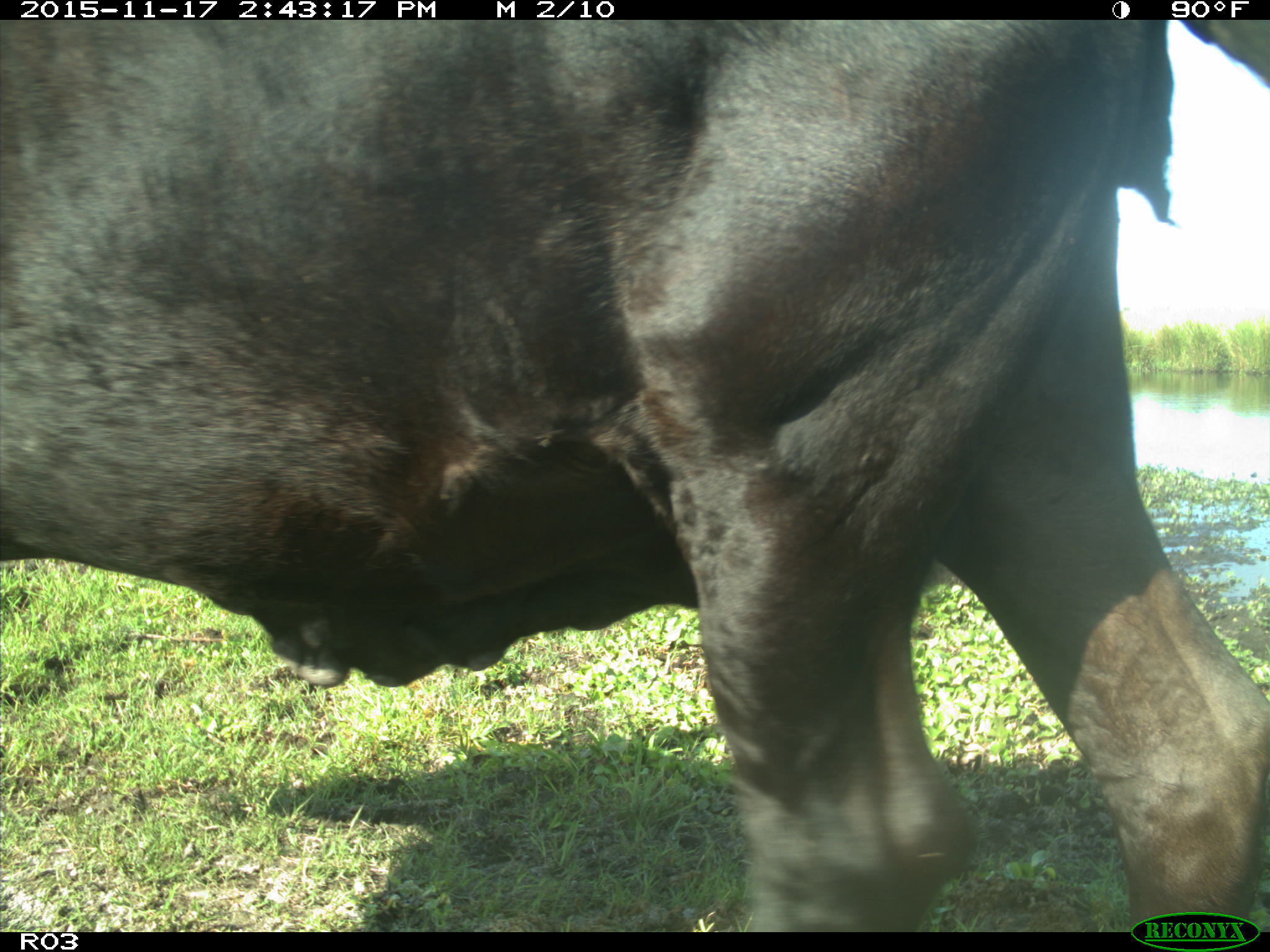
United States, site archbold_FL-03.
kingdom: Animalia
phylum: Chordata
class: Mammalia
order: Artiodactyla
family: Bovidae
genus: Bos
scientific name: Bos taurus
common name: domestic cow